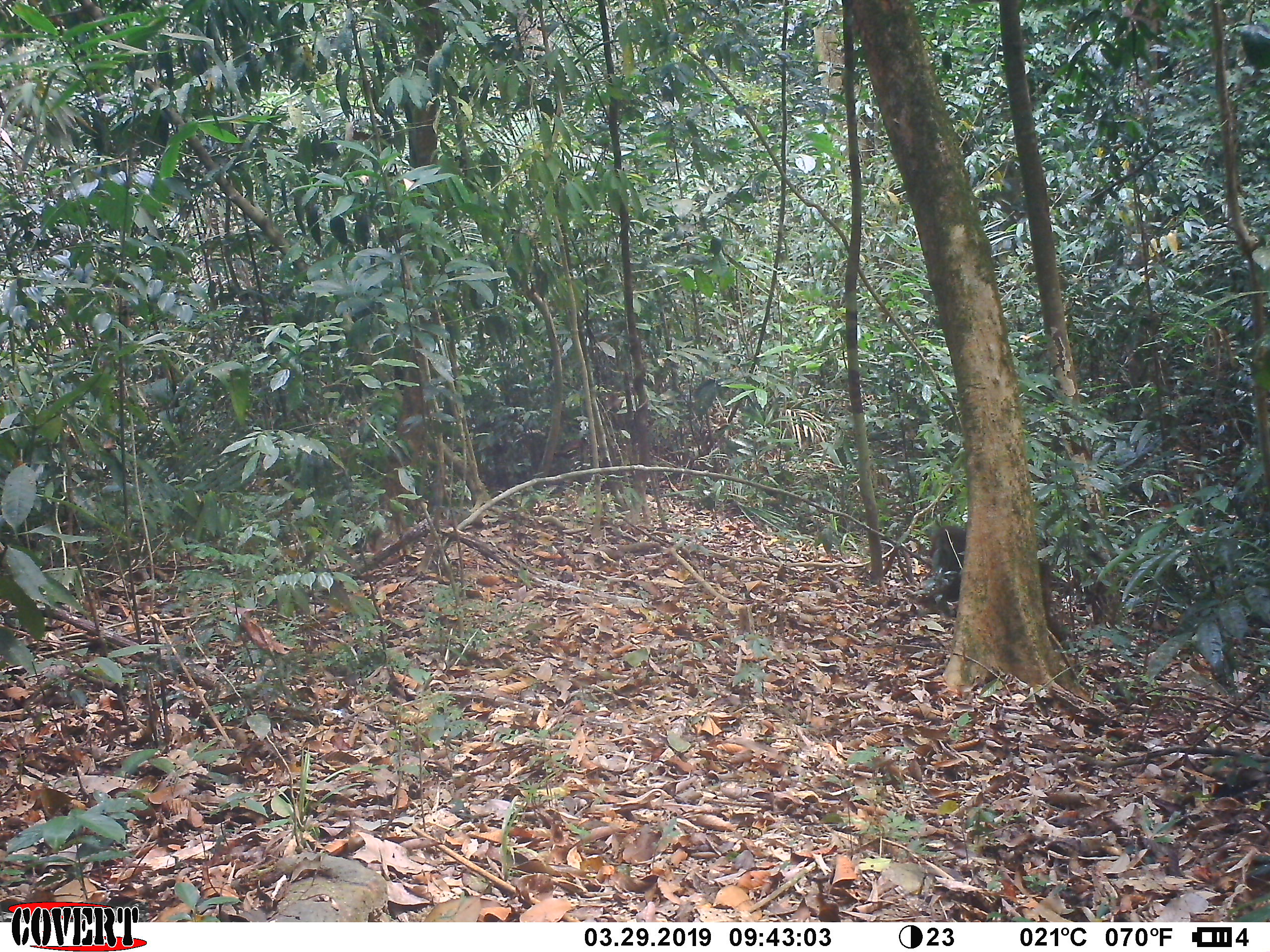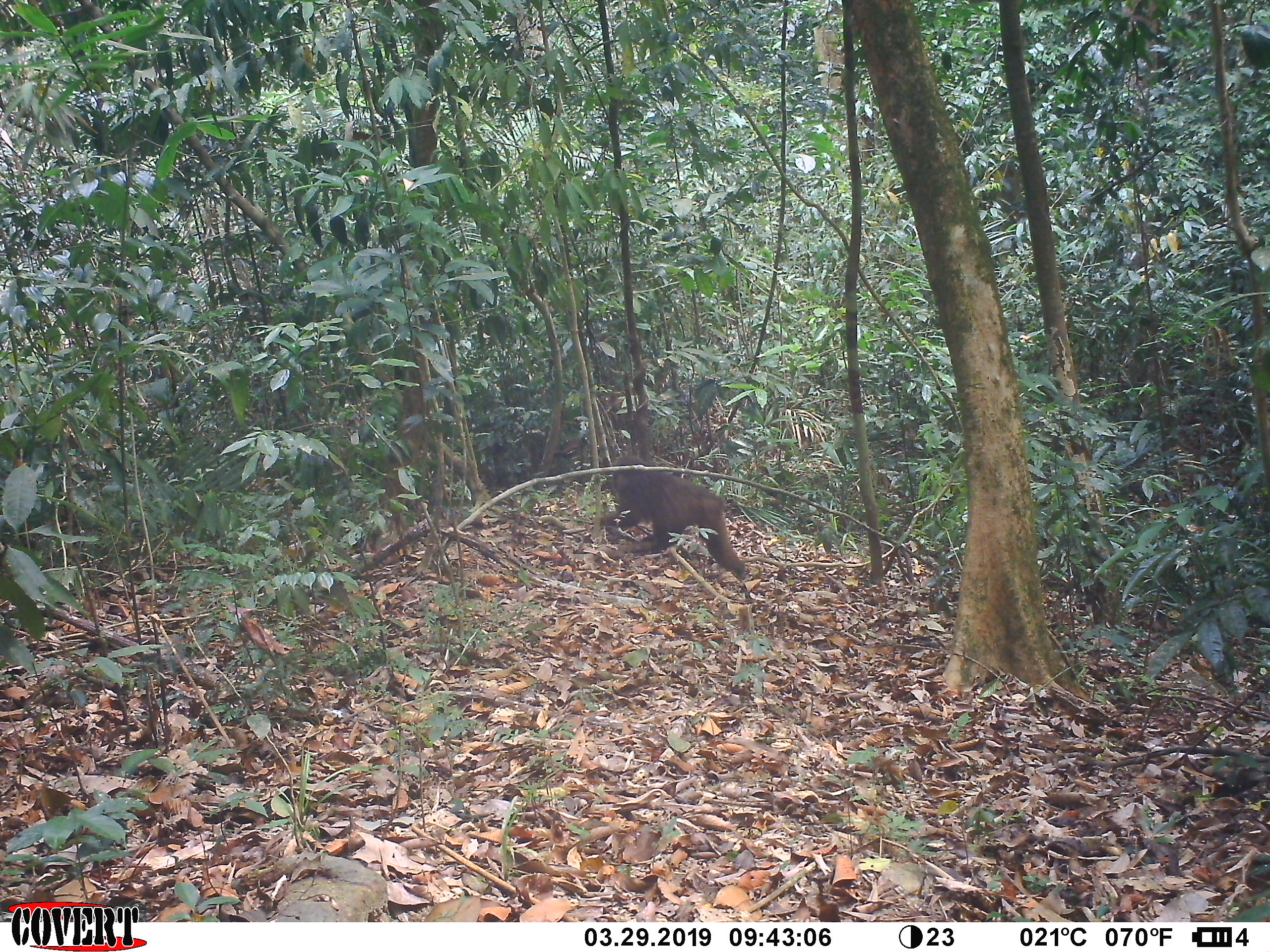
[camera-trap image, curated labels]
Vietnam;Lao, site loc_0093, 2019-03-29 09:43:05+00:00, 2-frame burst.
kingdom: Animalia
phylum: Chordata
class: Mammalia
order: Primates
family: Cercopithecidae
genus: Macaca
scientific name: Macaca arctoides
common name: stump-tailed macaque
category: stump tailed macaque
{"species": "stump tailed macaque (stump-tailed macaque) (Macaca arctoides)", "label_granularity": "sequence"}